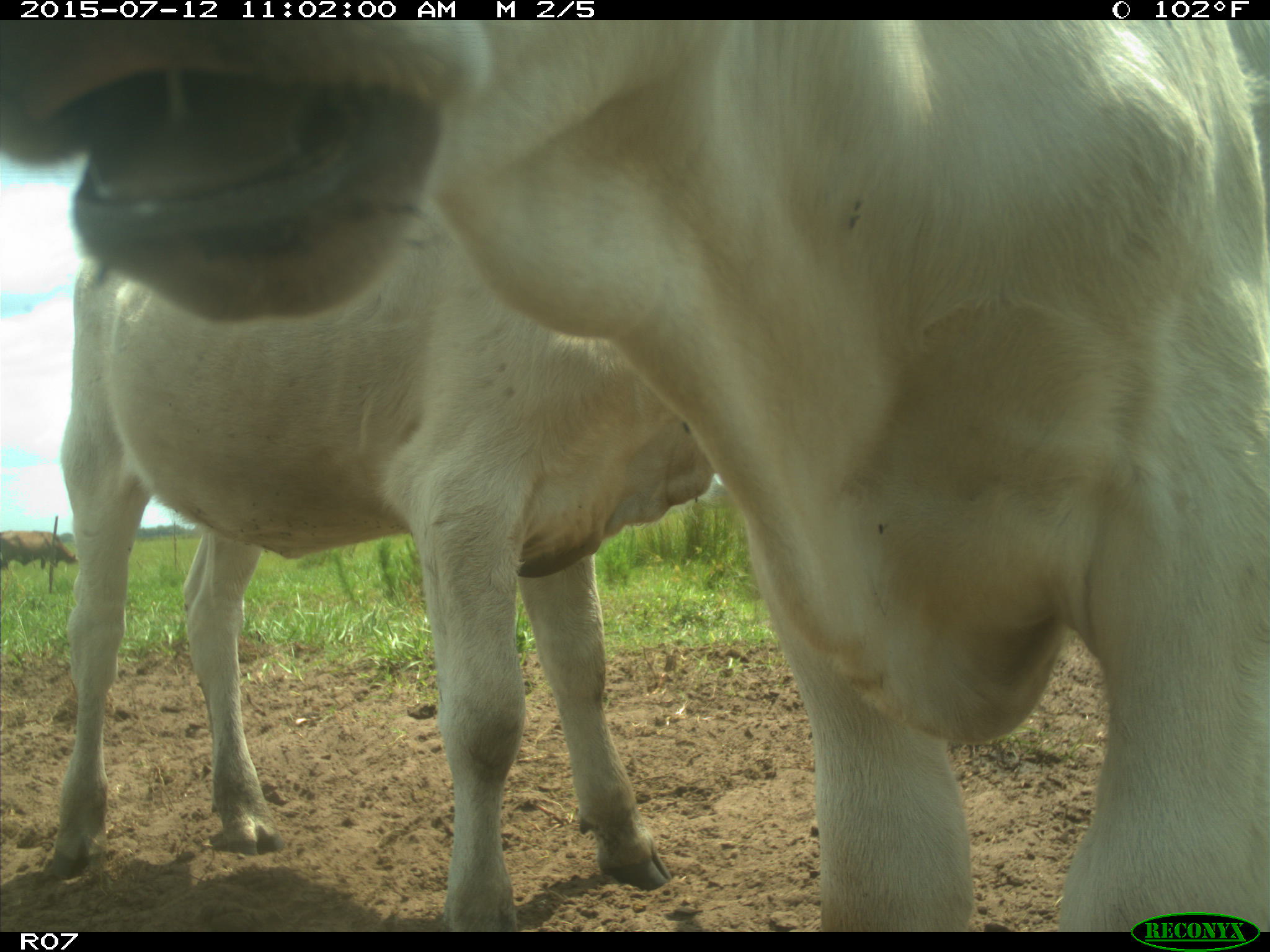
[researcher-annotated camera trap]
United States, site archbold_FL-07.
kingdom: Animalia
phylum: Chordata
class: Mammalia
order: Artiodactyla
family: Bovidae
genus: Bos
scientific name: Bos taurus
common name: domestic cow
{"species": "Bos taurus (domestic cow)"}